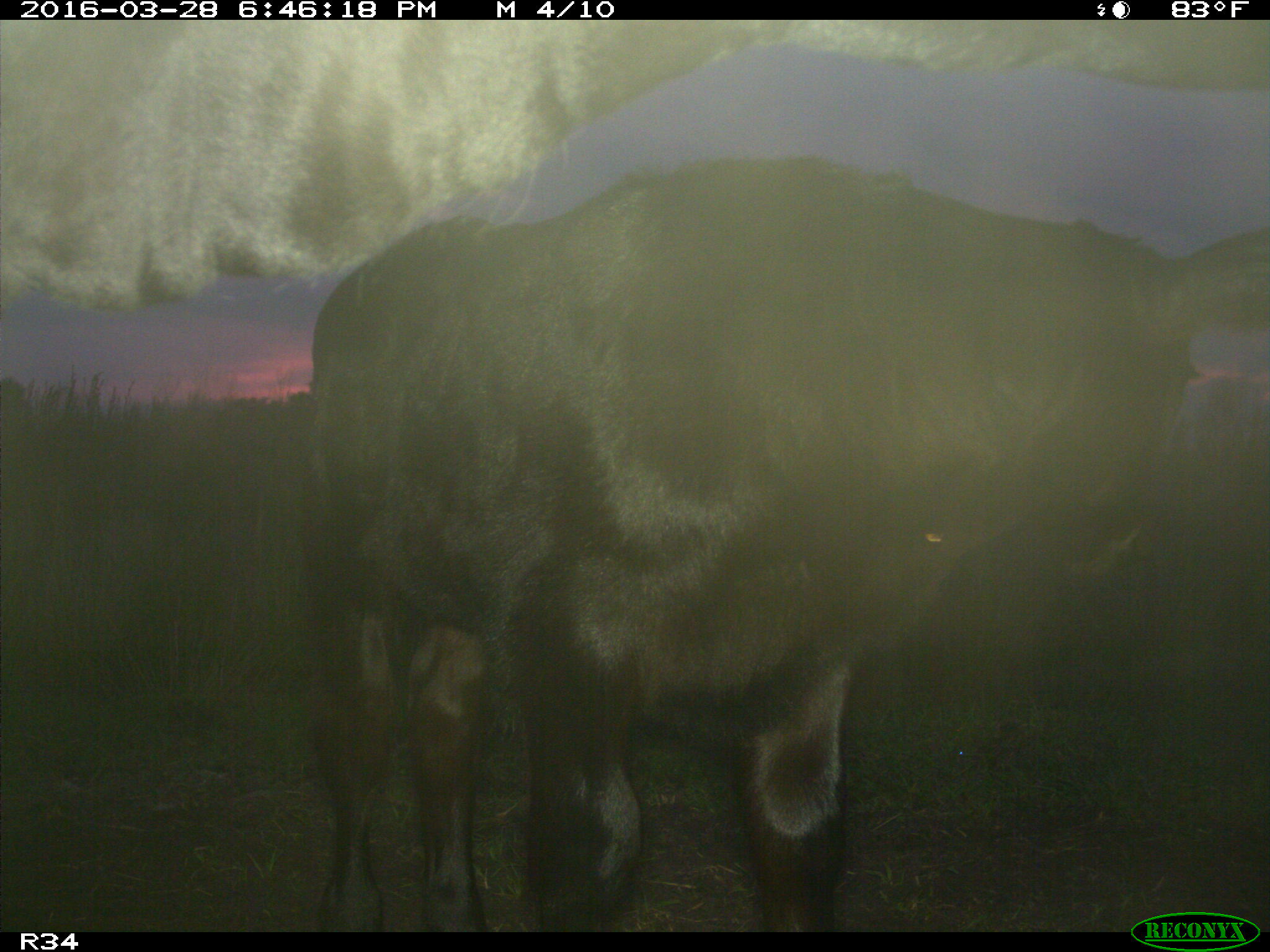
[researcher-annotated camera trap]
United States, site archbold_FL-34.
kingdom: Animalia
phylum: Chordata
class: Mammalia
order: Artiodactyla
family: Bovidae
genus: Bos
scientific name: Bos taurus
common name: domestic cow